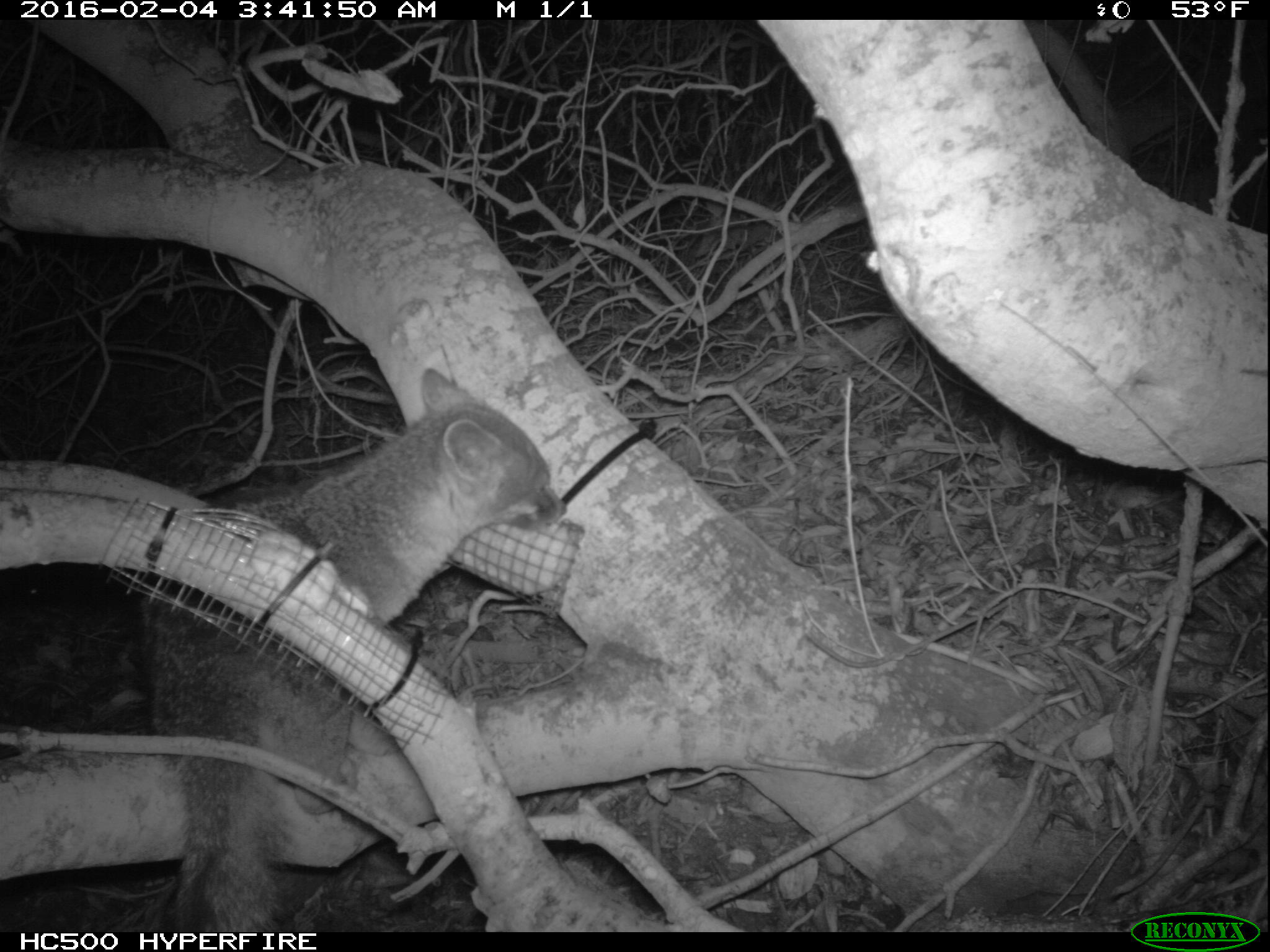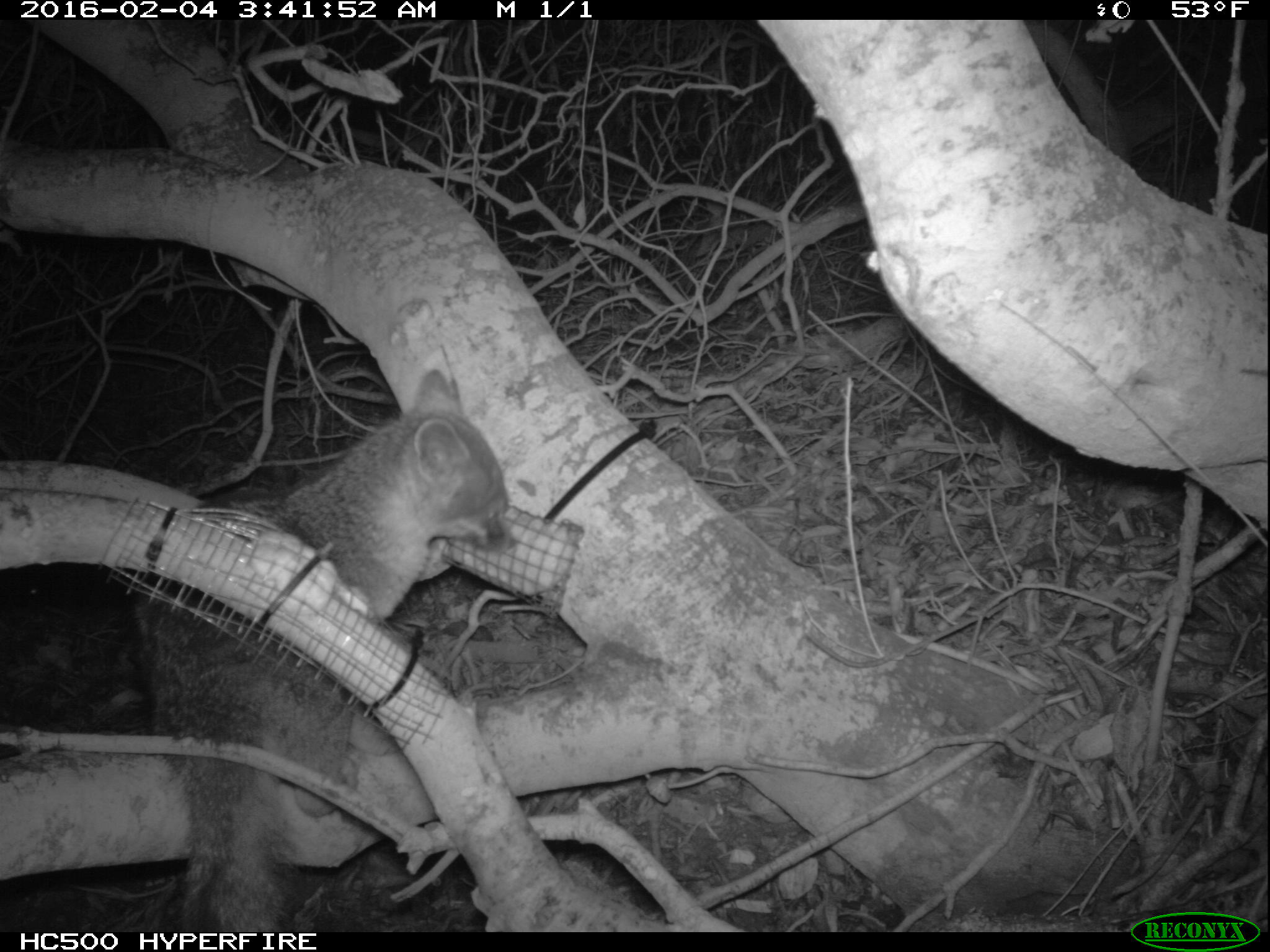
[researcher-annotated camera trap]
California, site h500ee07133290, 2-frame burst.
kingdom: Animalia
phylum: Chordata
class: Mammalia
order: Carnivora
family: Canidae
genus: Urocyon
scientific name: Urocyon littoralis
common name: island fox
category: fox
Fox (island fox) (Urocyon littoralis).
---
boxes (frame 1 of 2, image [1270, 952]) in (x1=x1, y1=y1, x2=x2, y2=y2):
fox: (x1=156, y1=368, x2=567, y2=932)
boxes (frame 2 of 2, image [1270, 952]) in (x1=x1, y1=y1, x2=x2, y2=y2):
fox: (x1=135, y1=369, x2=518, y2=933)